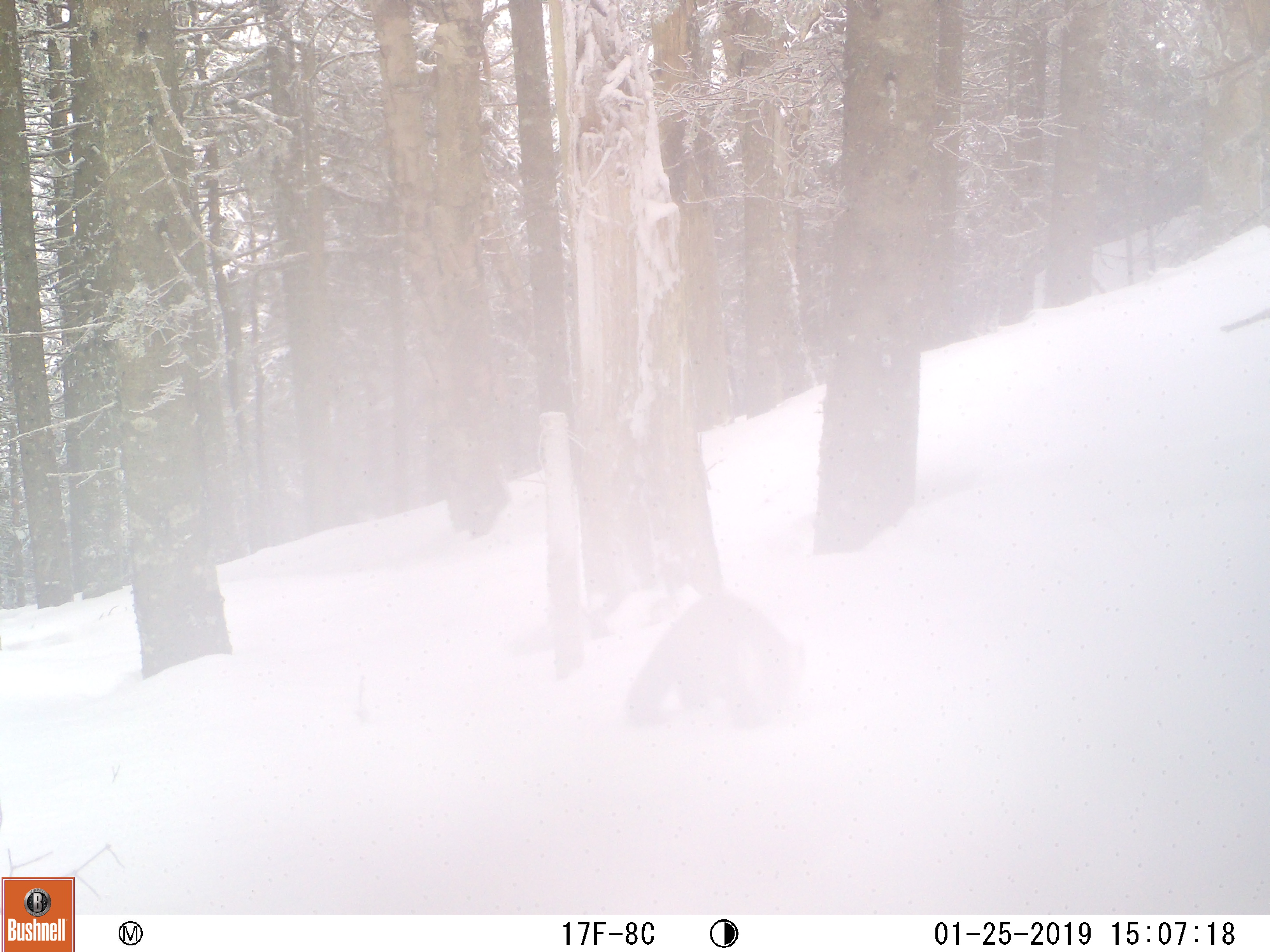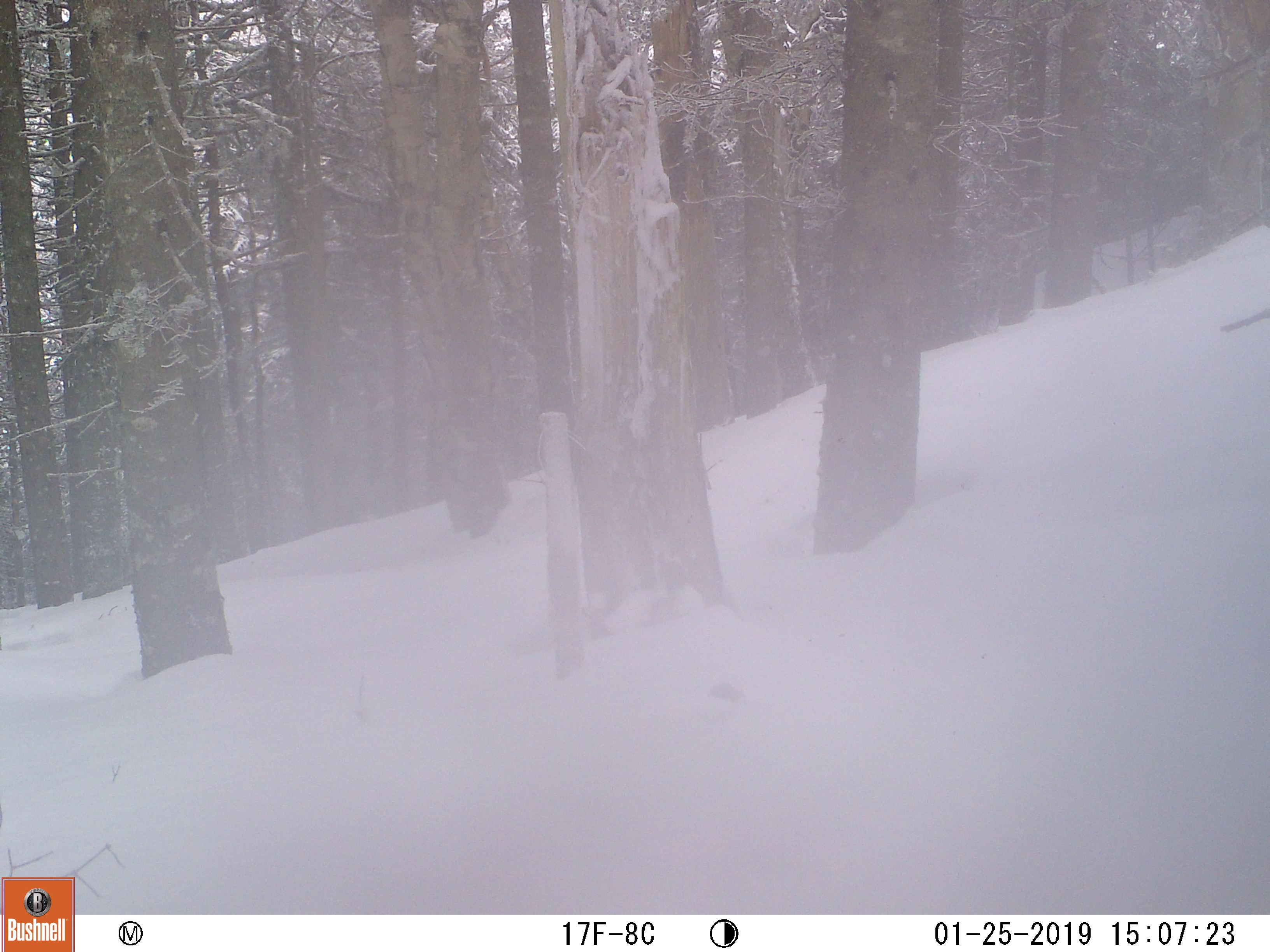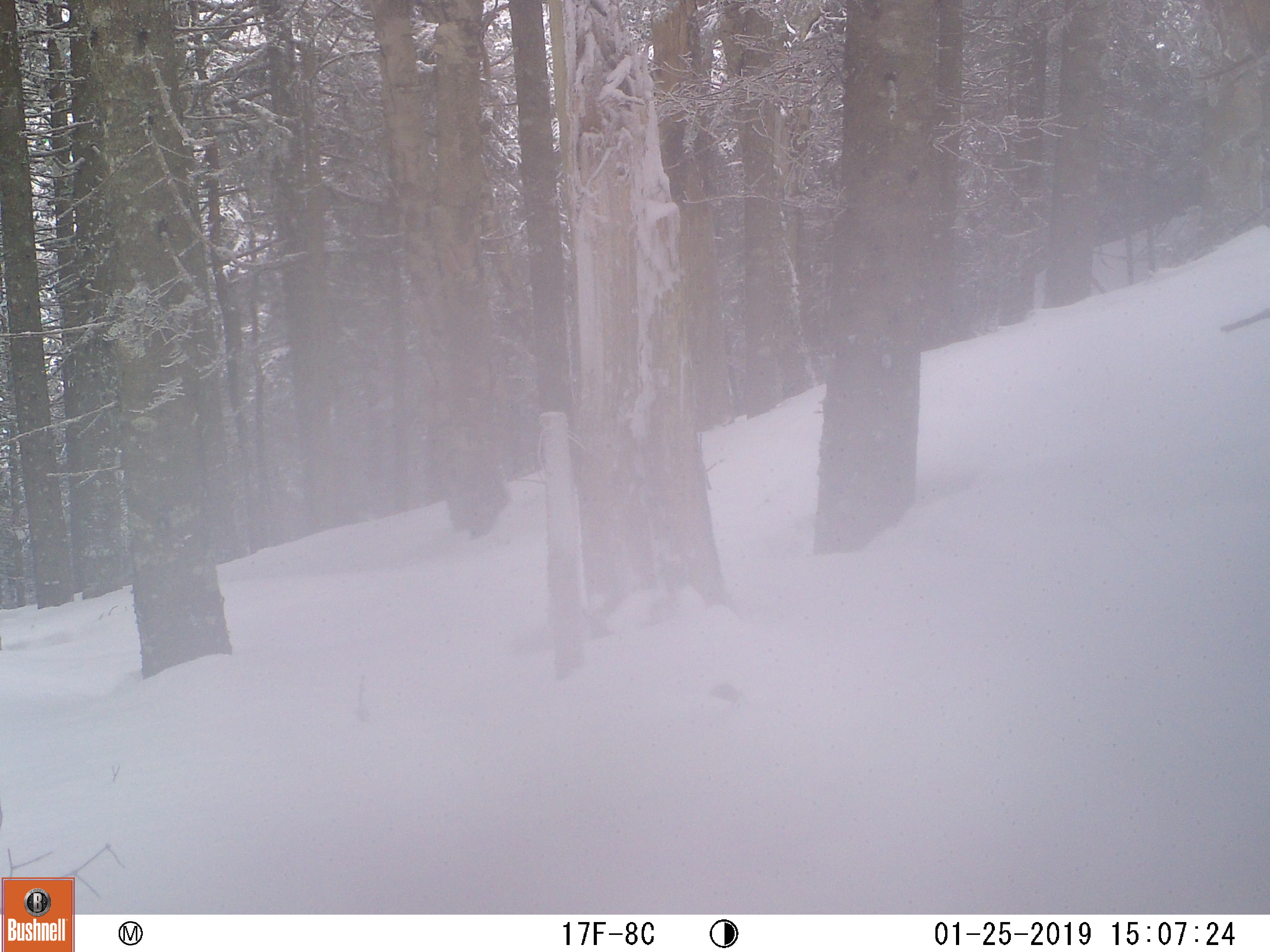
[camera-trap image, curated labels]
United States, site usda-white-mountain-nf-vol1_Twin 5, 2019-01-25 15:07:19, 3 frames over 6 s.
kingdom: Animalia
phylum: Chordata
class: Mammalia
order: Carnivora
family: Mustelidae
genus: Martes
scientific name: Martes americana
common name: american marten